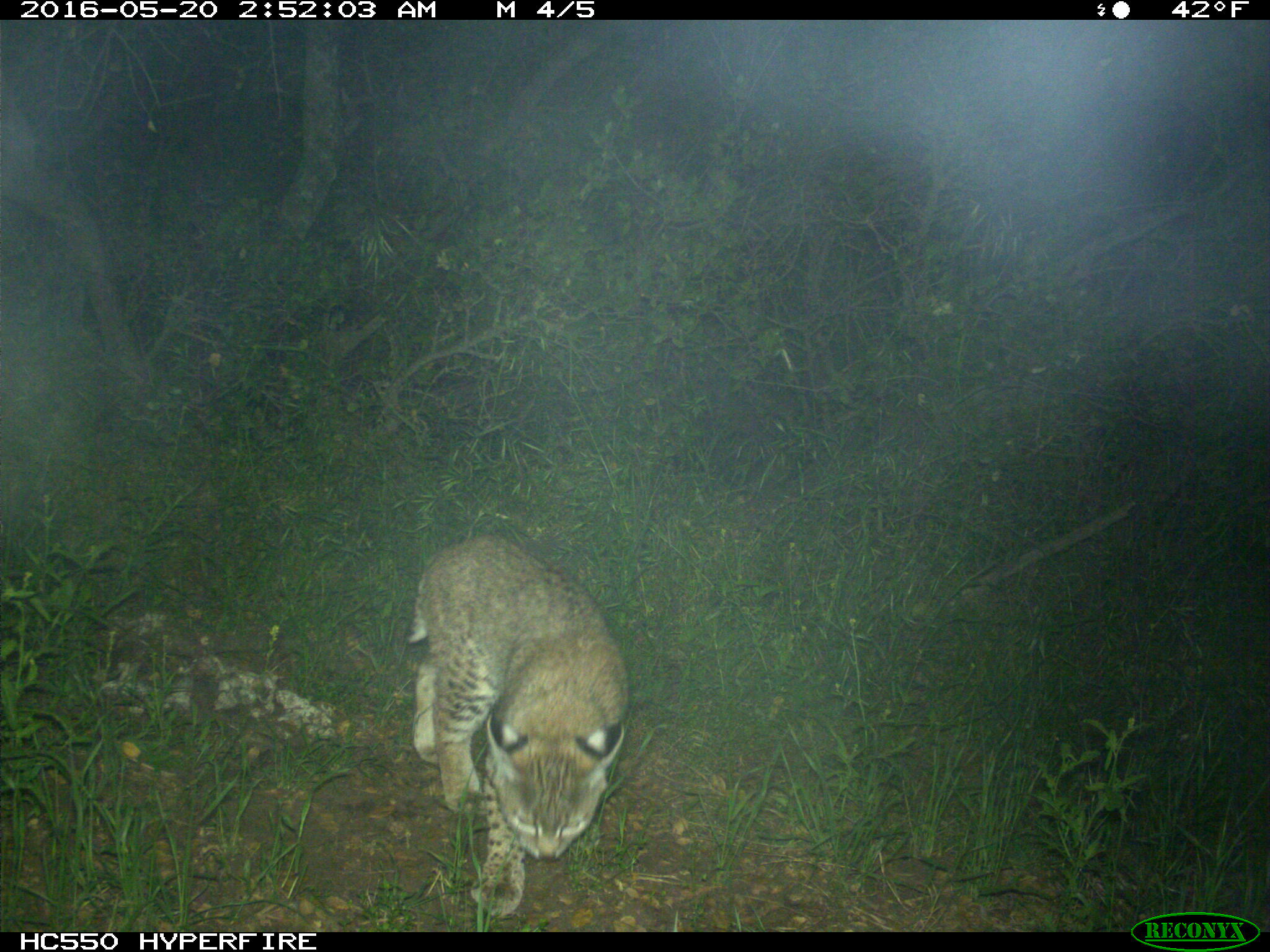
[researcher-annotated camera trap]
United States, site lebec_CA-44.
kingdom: Animalia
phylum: Chordata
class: Mammalia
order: Carnivora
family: Felidae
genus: Lynx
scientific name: Lynx rufus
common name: bobcat